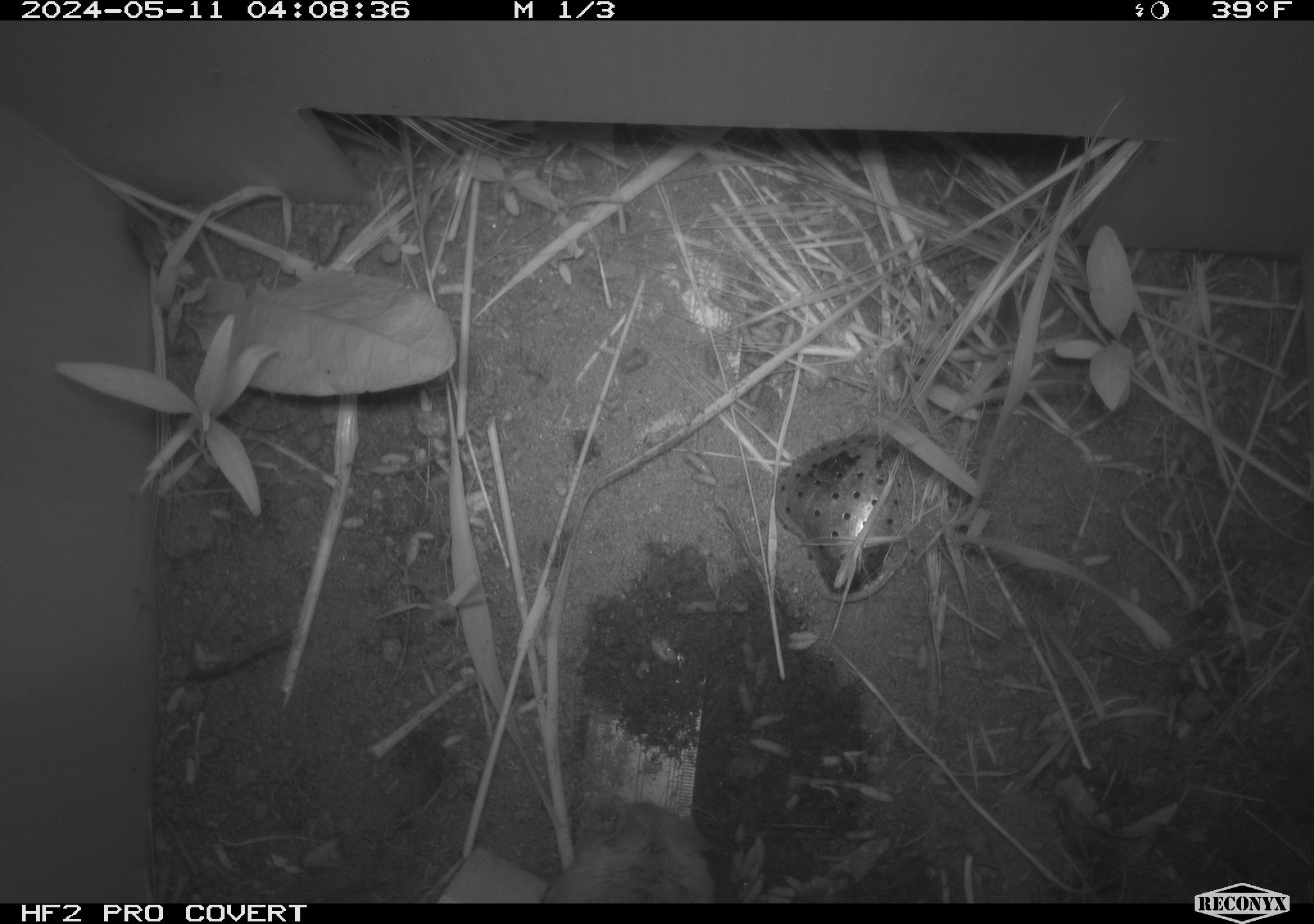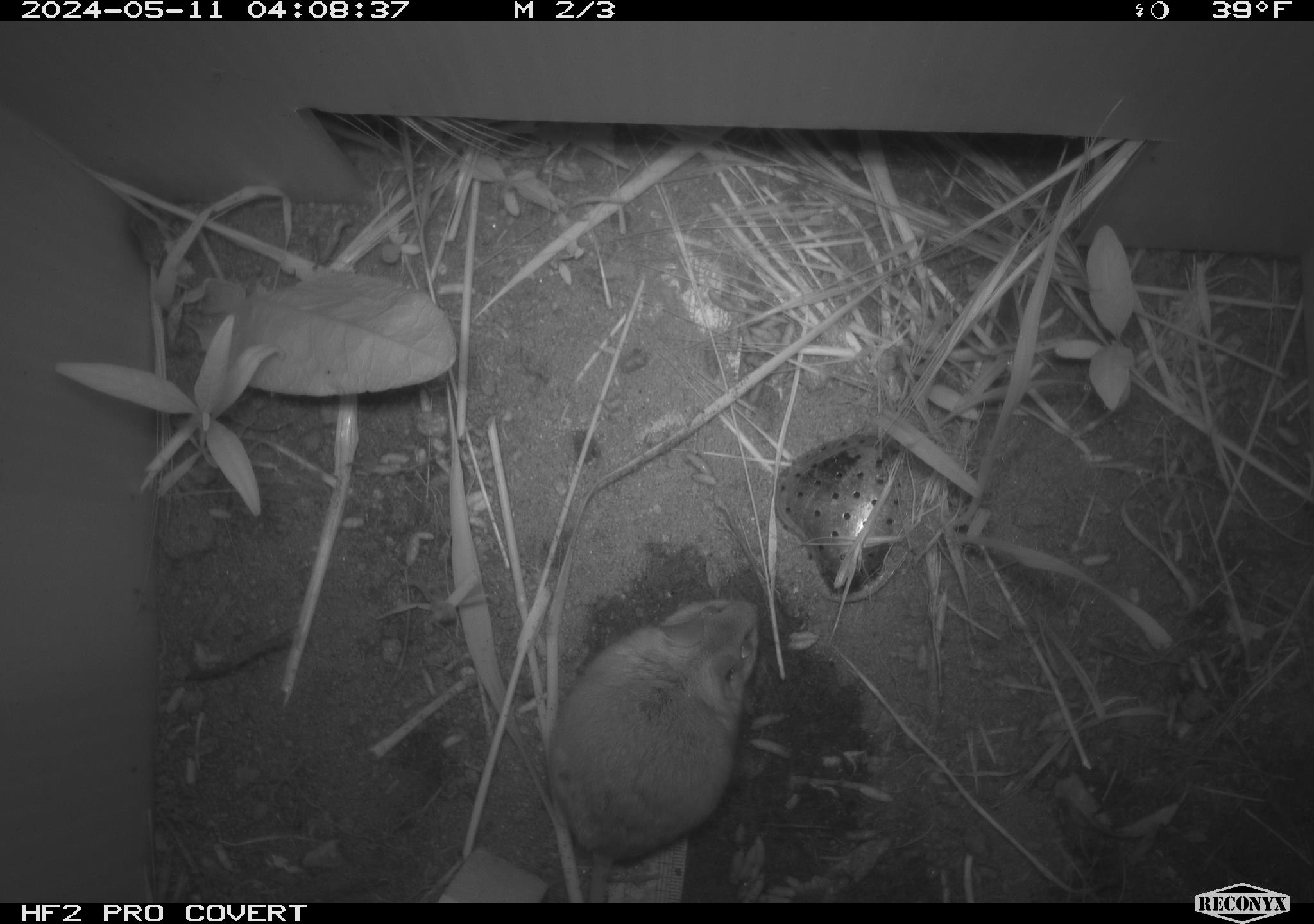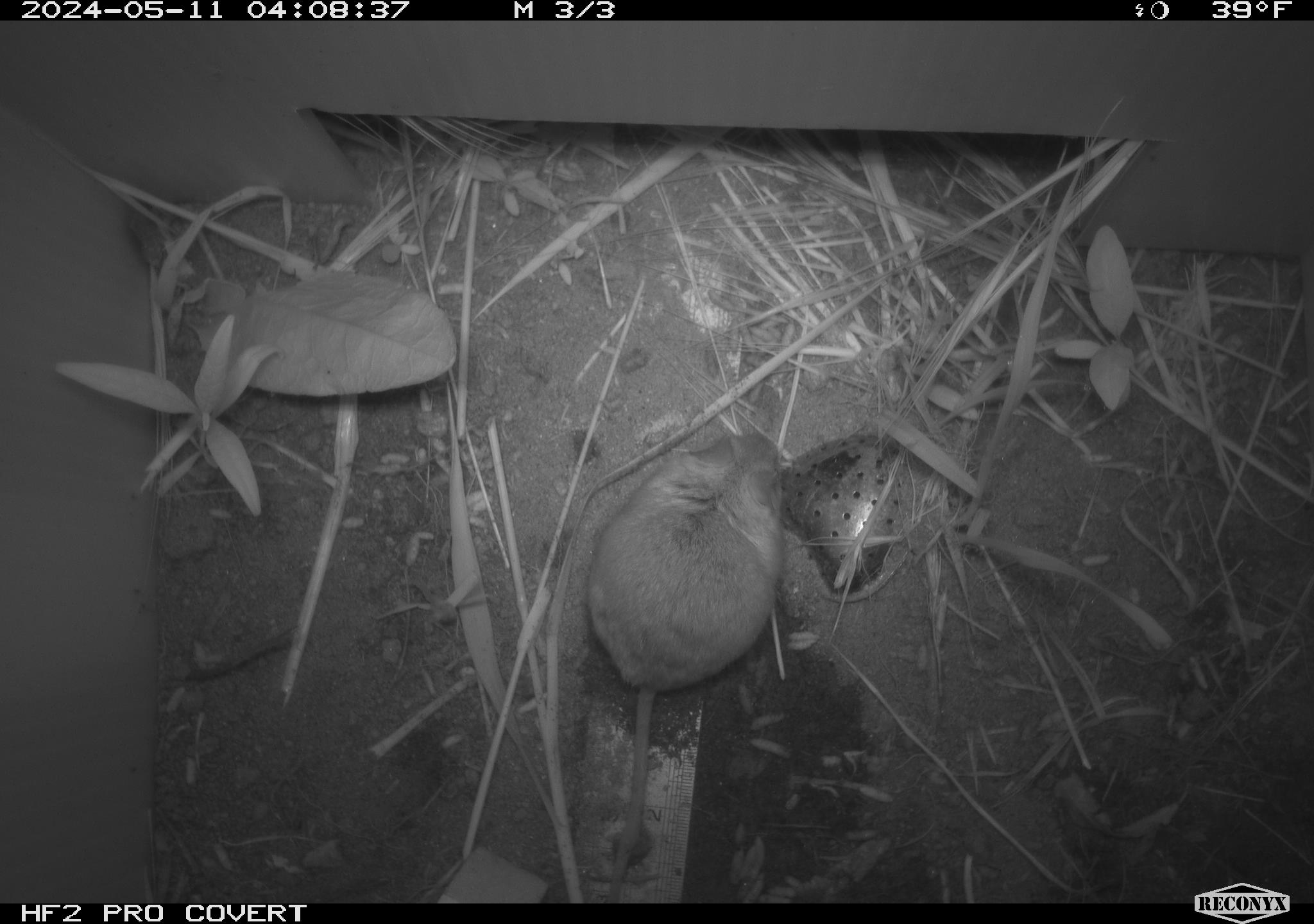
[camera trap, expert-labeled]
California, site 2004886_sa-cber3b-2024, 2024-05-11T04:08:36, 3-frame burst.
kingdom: Animalia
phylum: Chordata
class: Mammalia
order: Rodentia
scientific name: Rodentia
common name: mouse species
Mouse species (Rodentia).